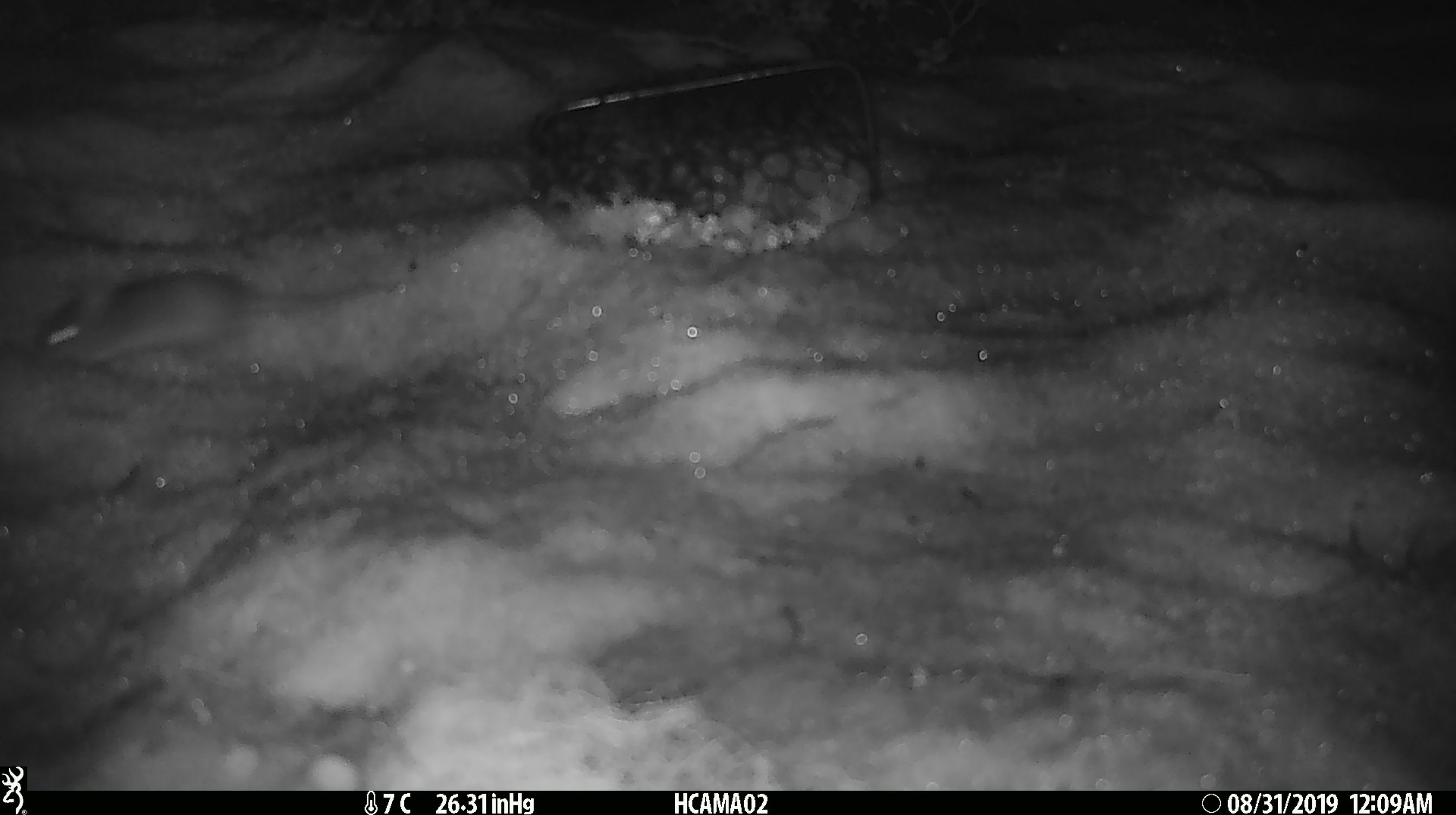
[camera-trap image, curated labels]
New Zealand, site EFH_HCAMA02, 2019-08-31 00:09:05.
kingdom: Animalia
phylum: Chordata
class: Mammalia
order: Rodentia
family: Muridae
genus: Mus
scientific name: Mus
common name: mouse